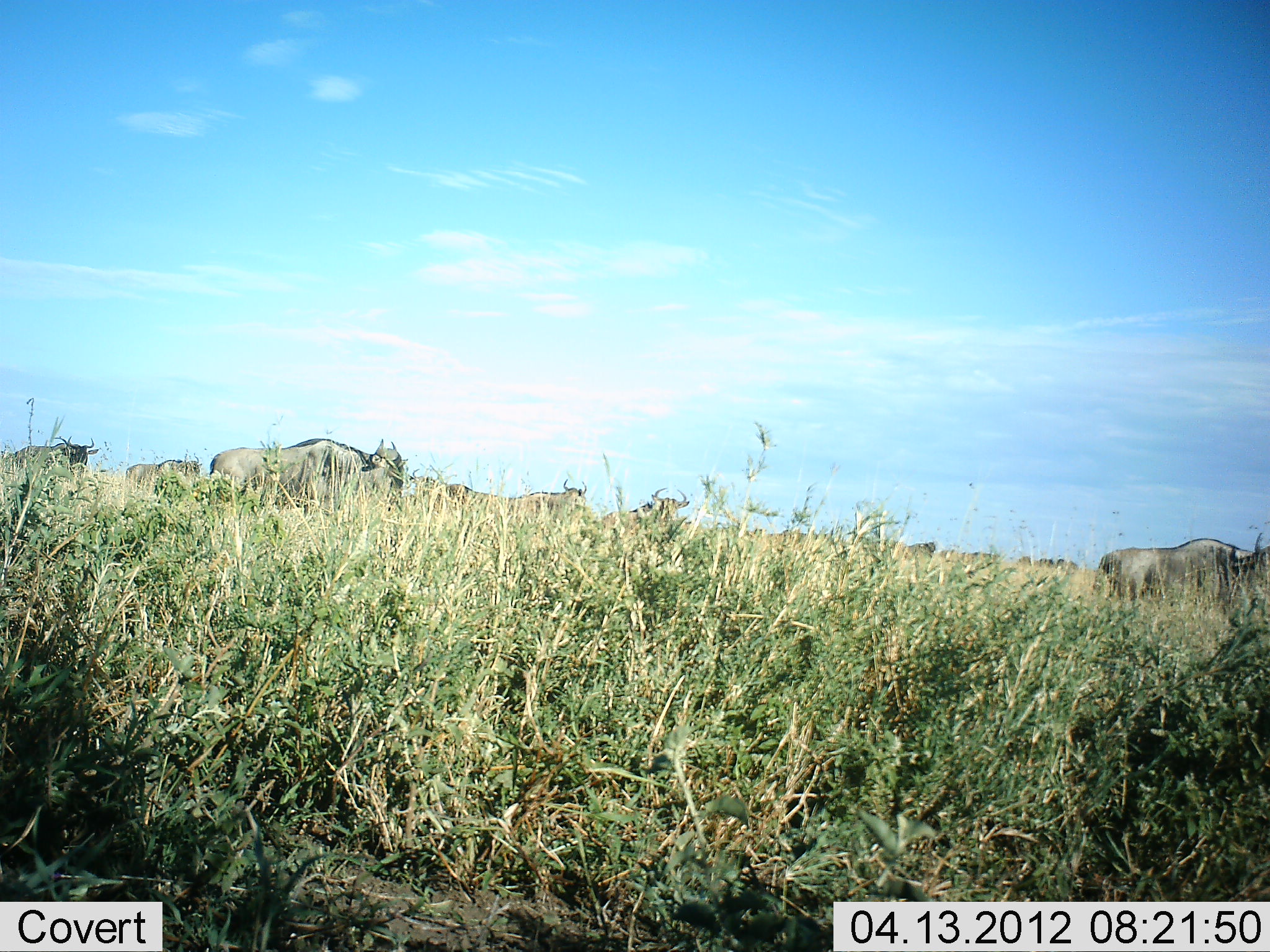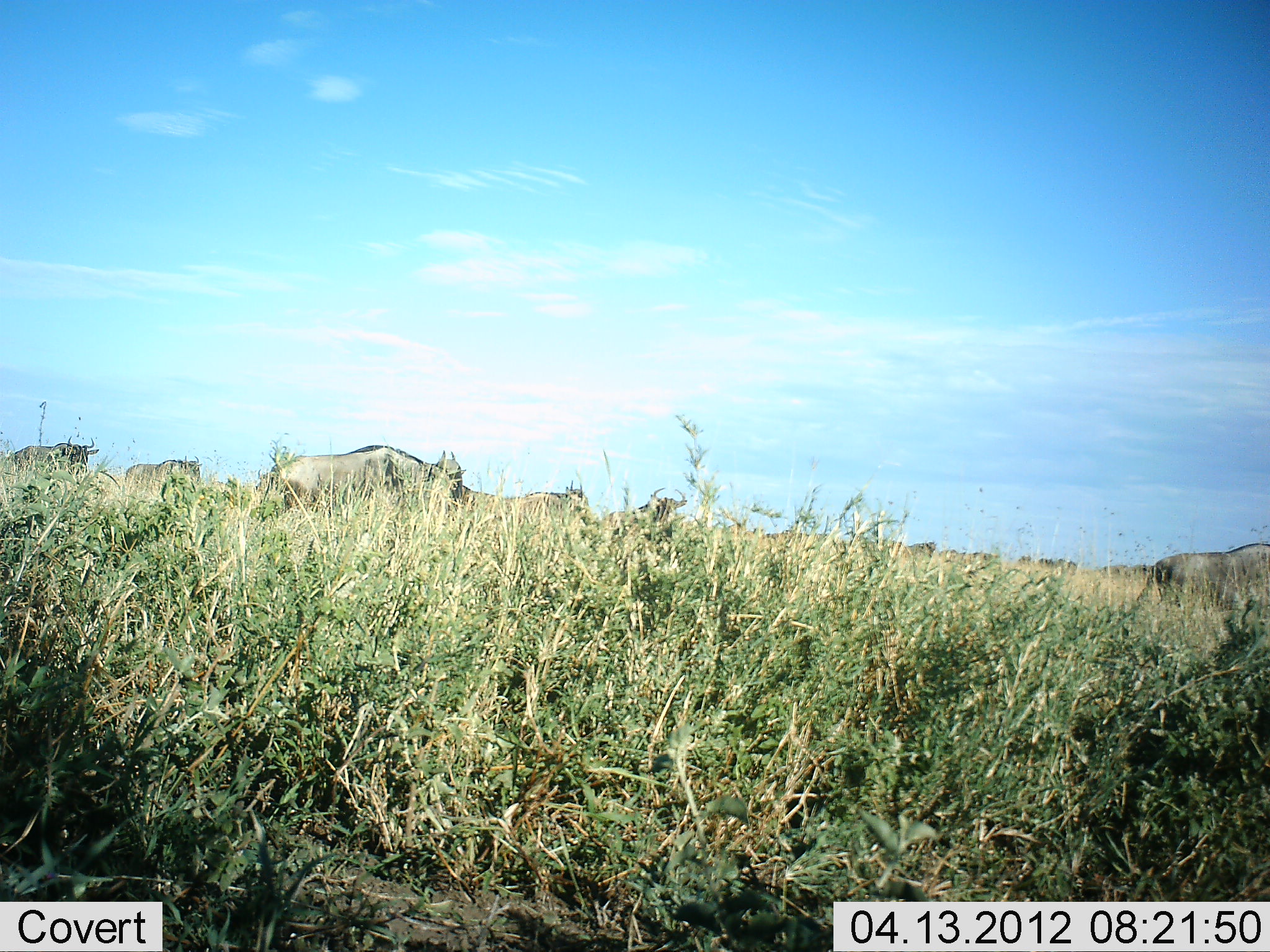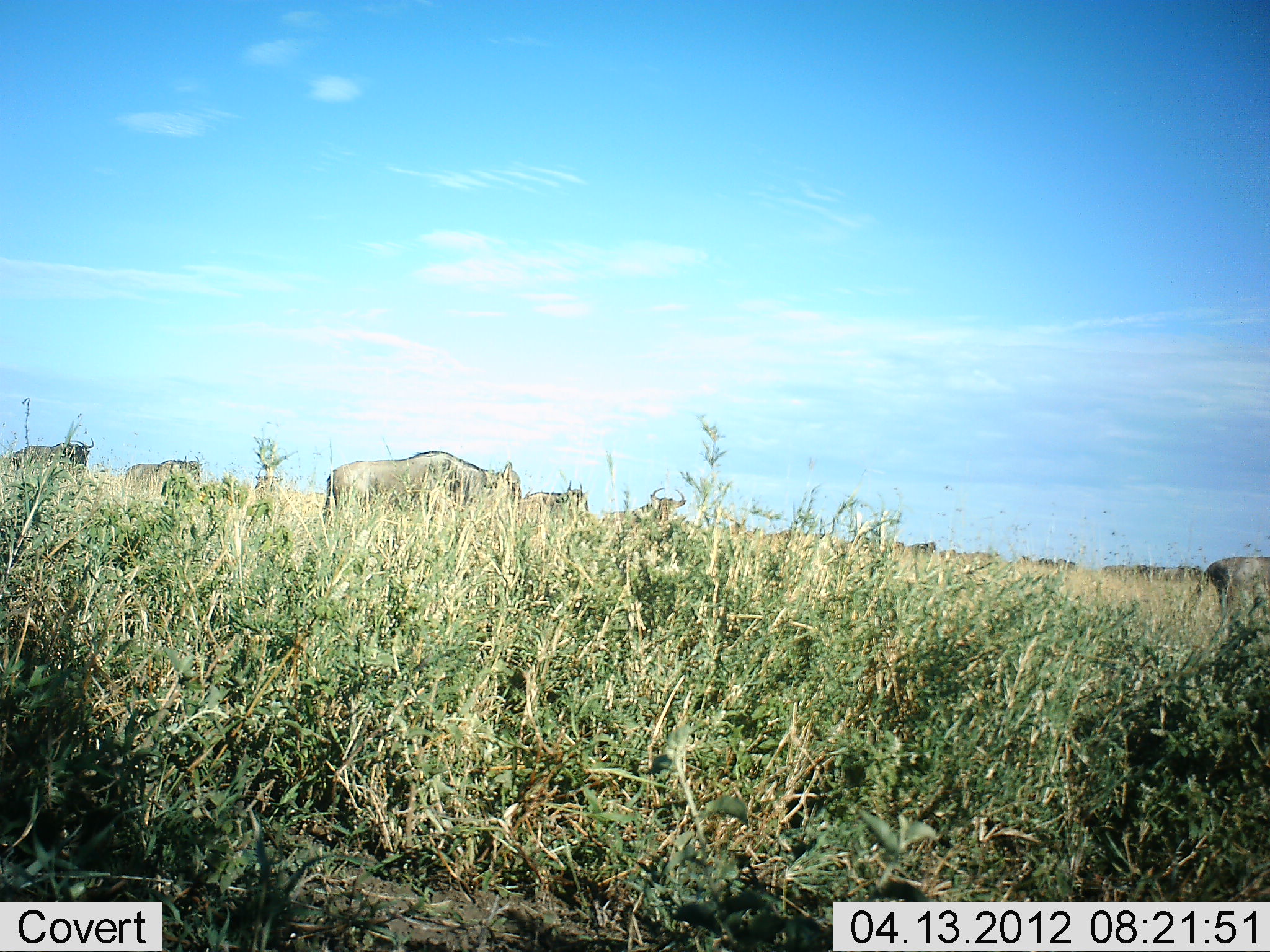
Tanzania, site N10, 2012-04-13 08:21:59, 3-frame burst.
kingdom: Animalia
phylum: Chordata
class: Mammalia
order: Artiodactyla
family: Bovidae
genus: Connochaetes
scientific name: Connochaetes taurinus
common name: blue wildebeest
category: wildebeest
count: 7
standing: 47%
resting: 0%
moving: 93%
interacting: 0%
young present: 0%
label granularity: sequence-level